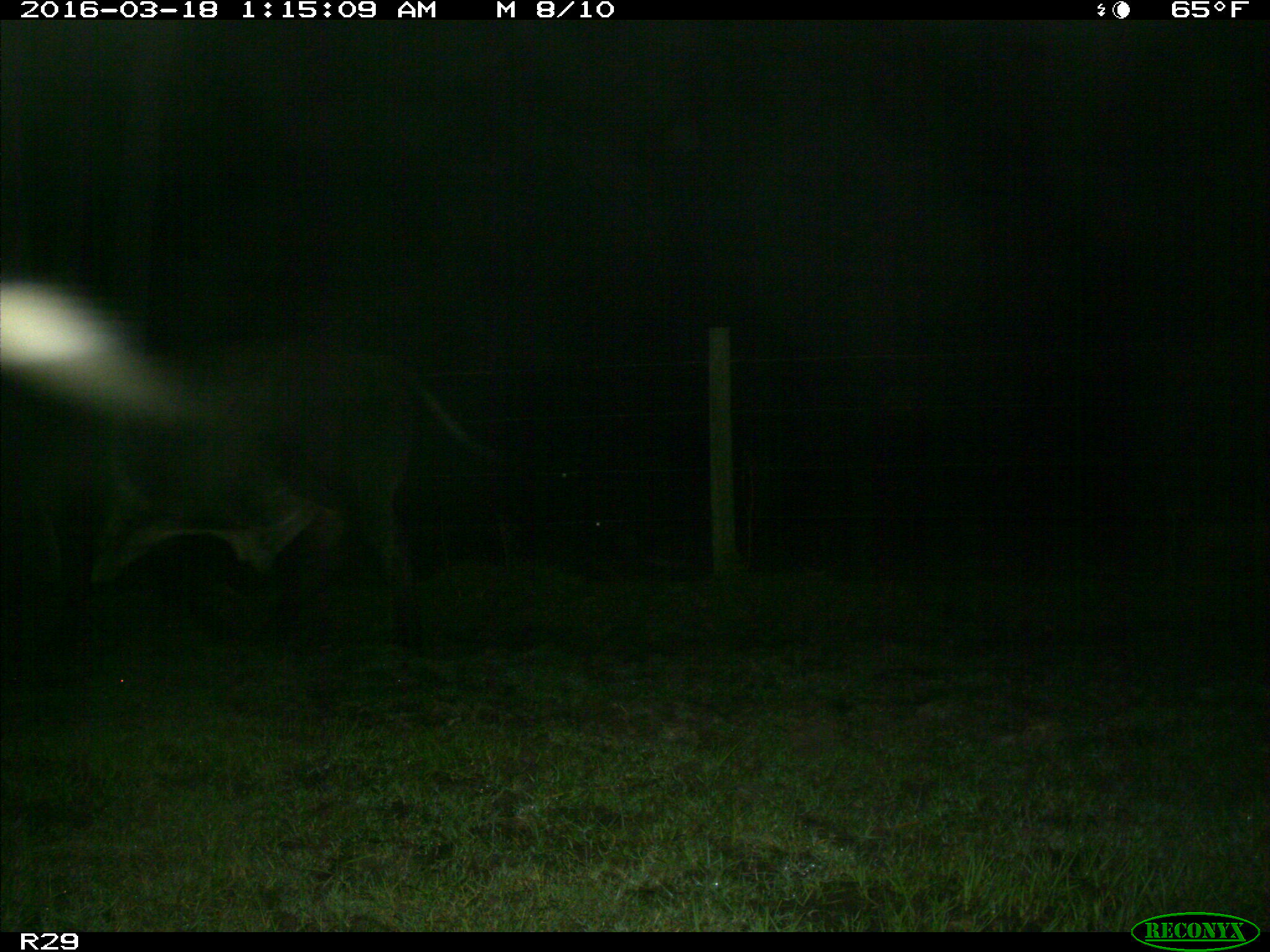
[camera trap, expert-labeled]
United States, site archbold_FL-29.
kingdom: Animalia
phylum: Chordata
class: Mammalia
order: Artiodactyla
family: Bovidae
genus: Bos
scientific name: Bos taurus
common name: domestic cow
Bos taurus (domestic cow).